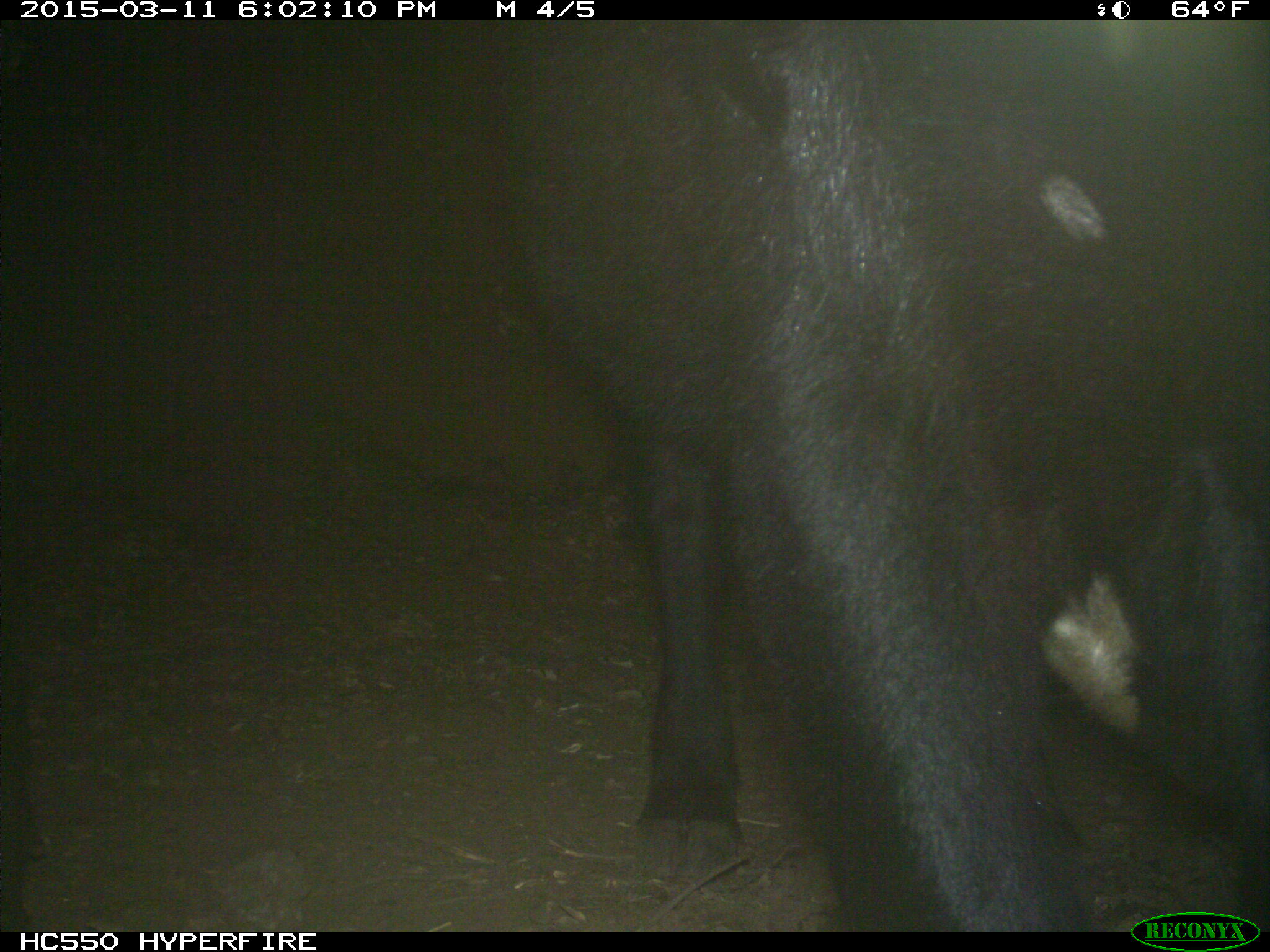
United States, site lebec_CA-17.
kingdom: Animalia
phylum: Chordata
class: Mammalia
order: Artiodactyla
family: Bovidae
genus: Bos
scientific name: Bos taurus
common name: domestic cow